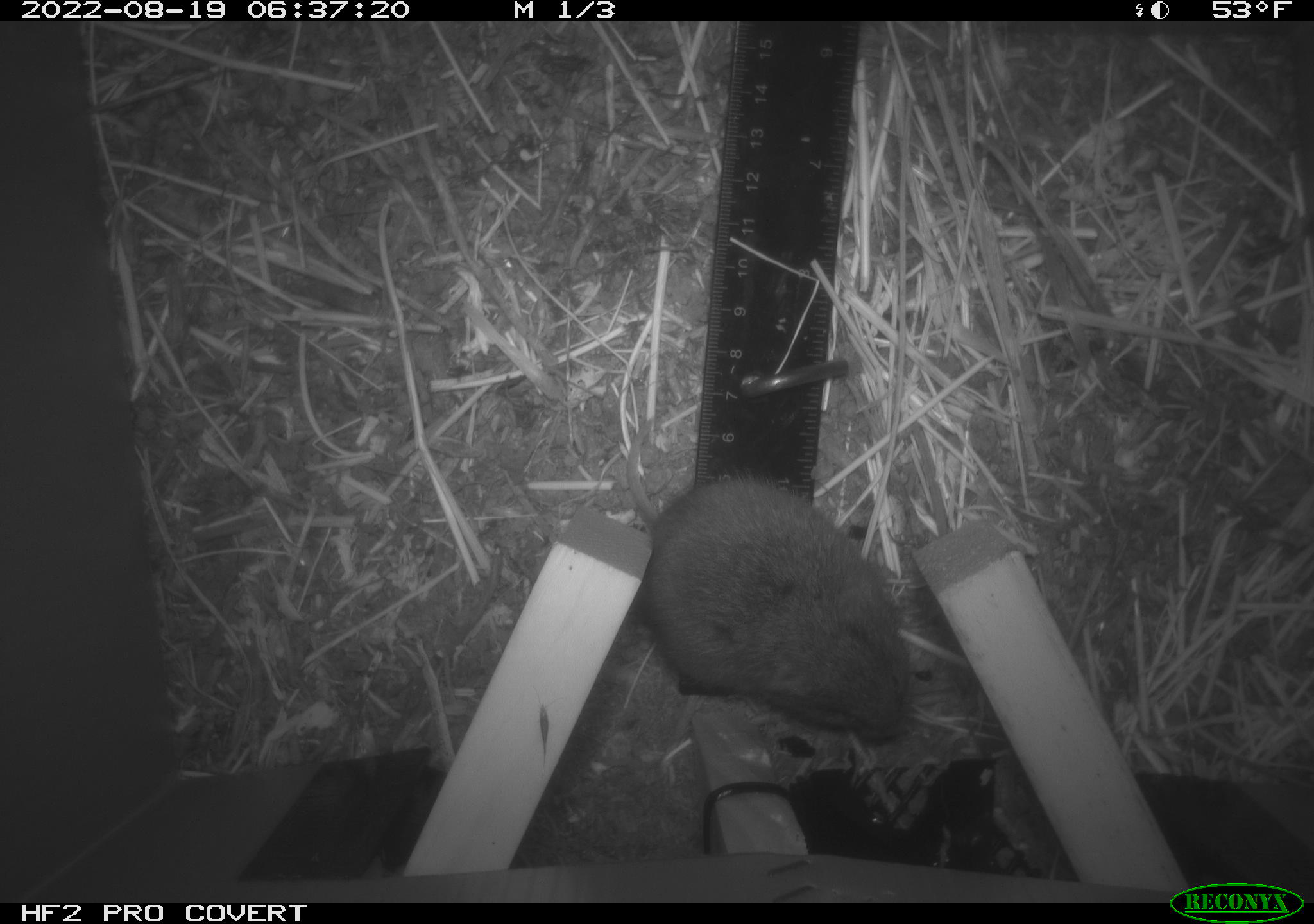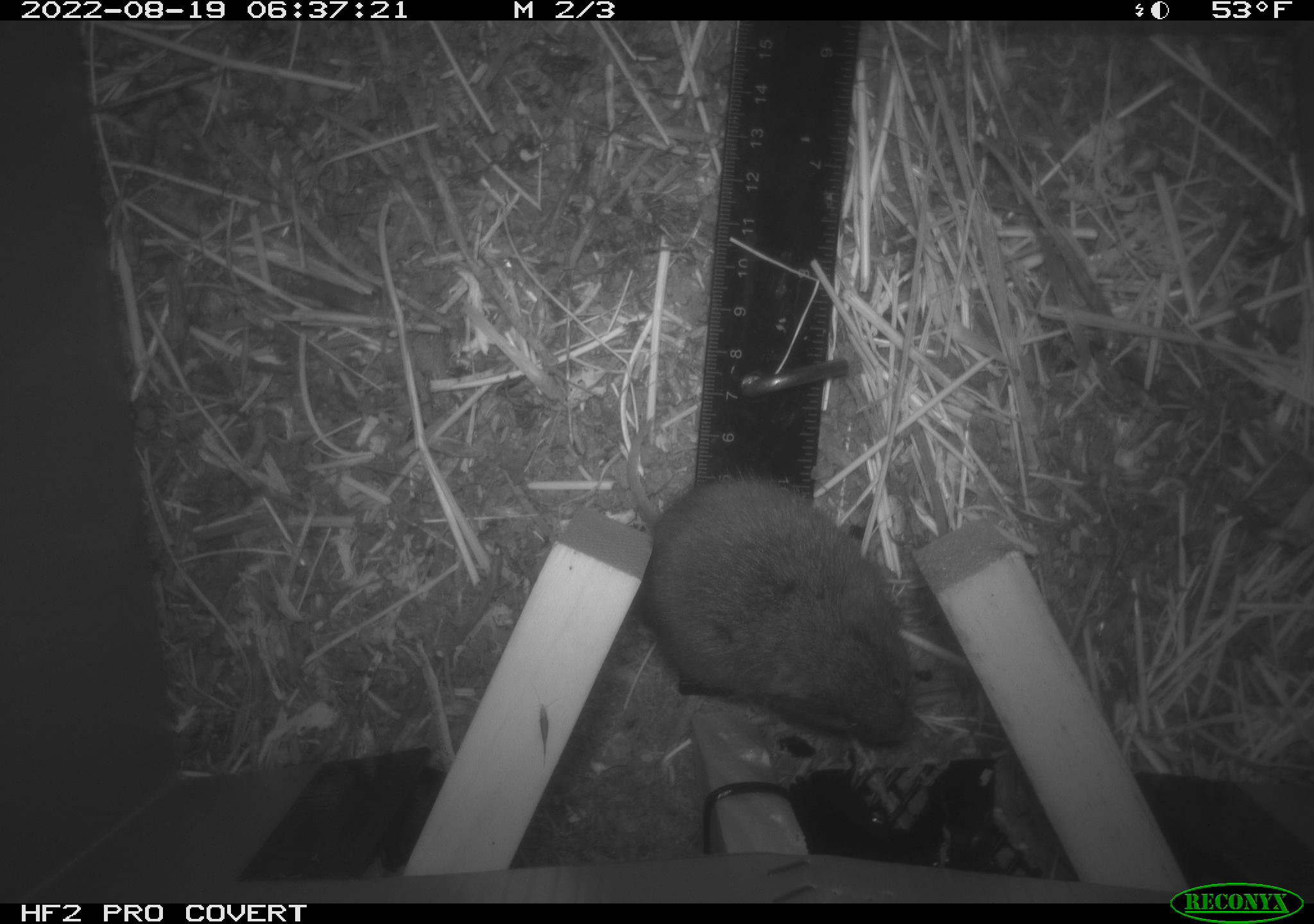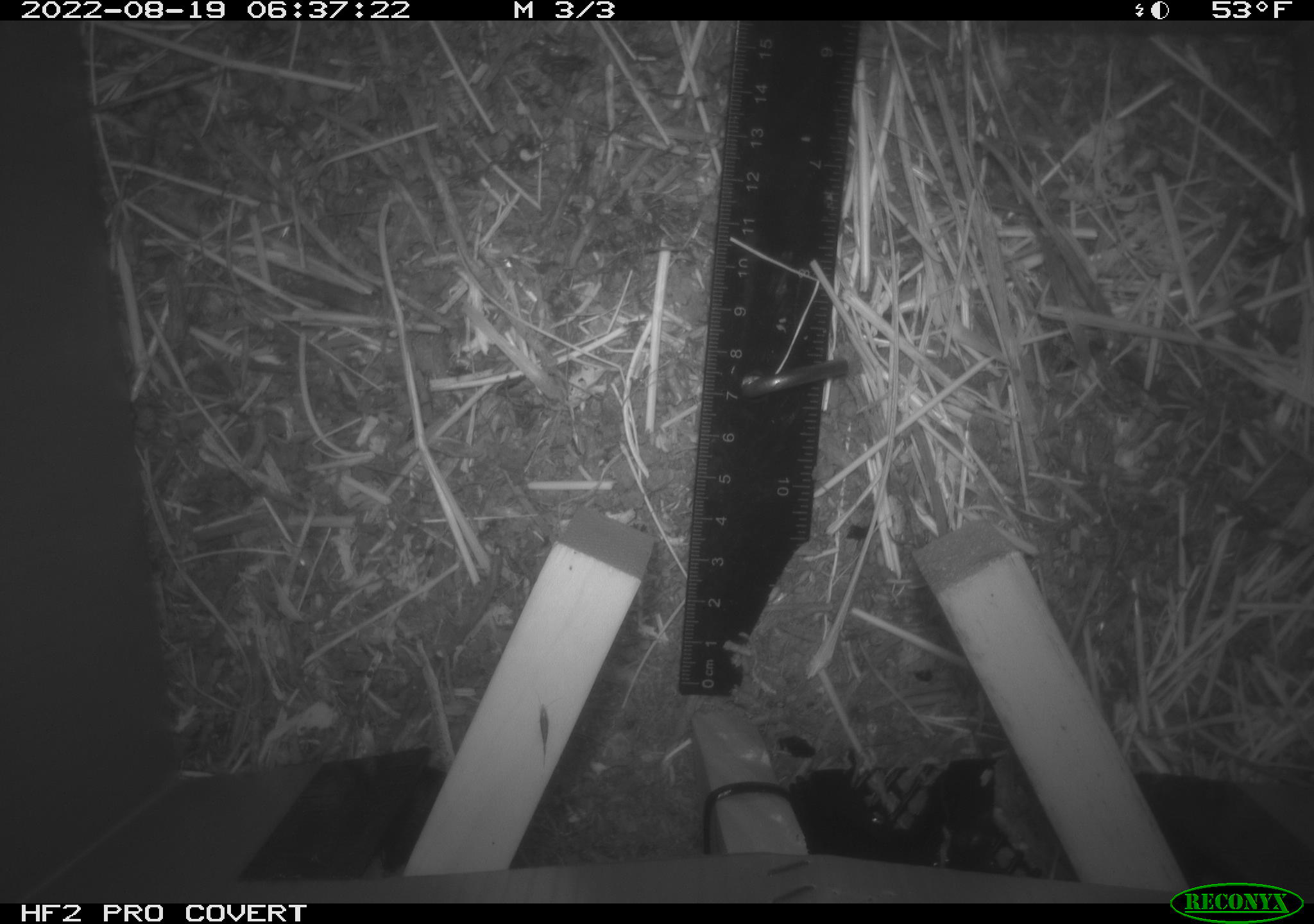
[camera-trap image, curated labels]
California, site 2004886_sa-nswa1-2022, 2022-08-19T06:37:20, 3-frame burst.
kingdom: Animalia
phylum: Chordata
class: Mammalia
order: Rodentia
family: Cricetidae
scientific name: Cricetidae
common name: hamsters, voles, lemmings, and allies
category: cricetidae family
Cricetidae family (hamsters, voles, lemmings, and allies) (Cricetidae).